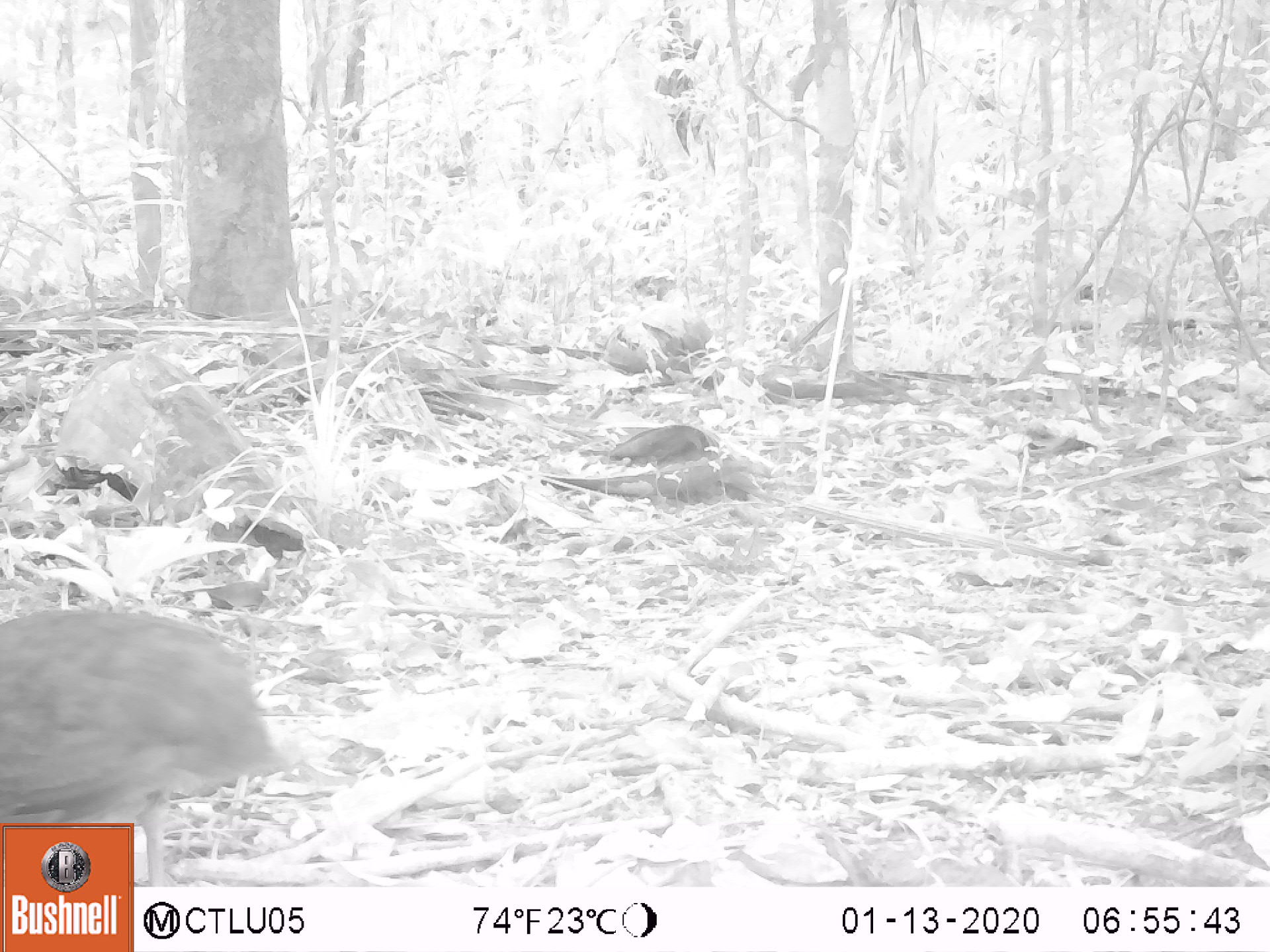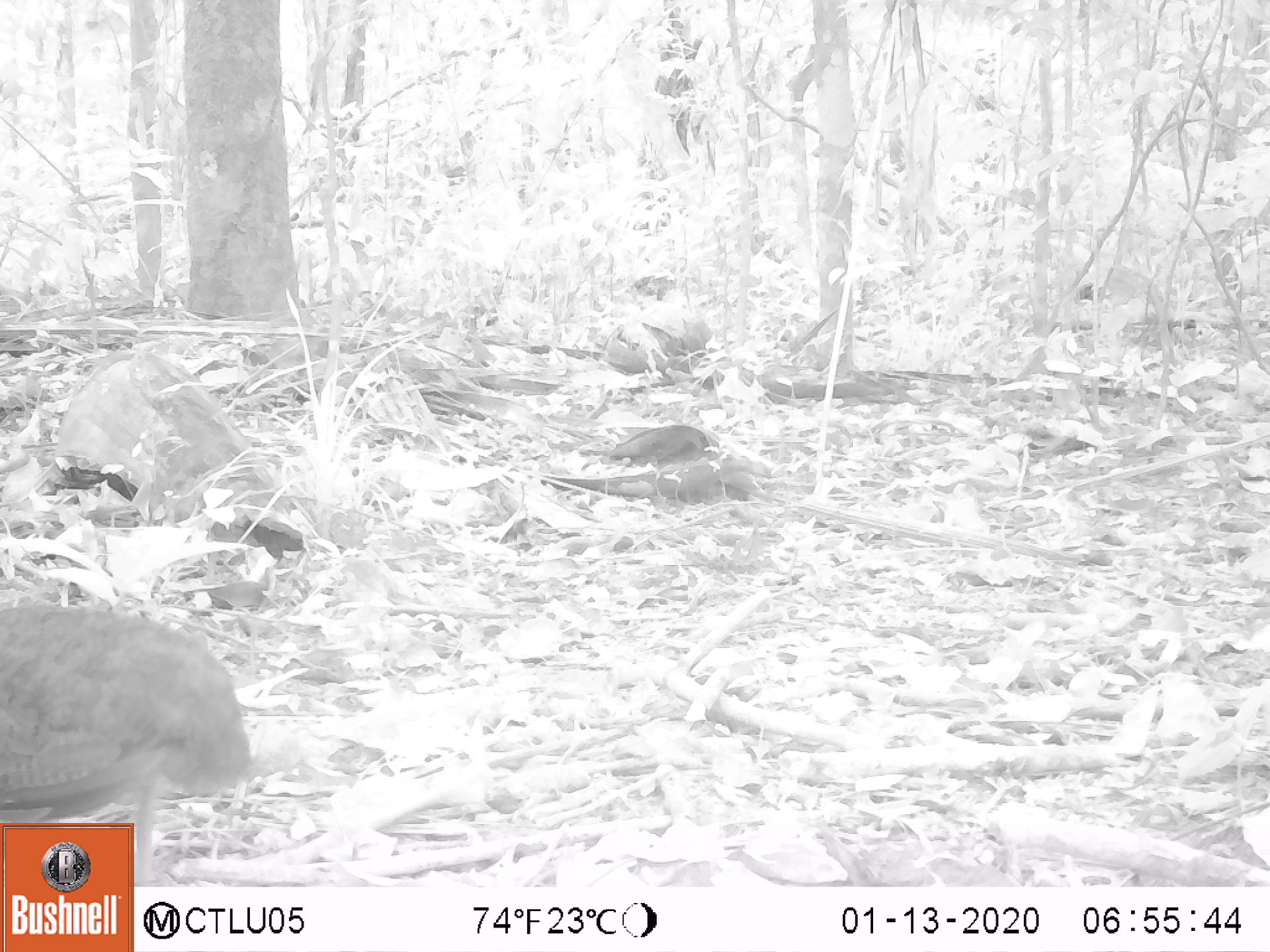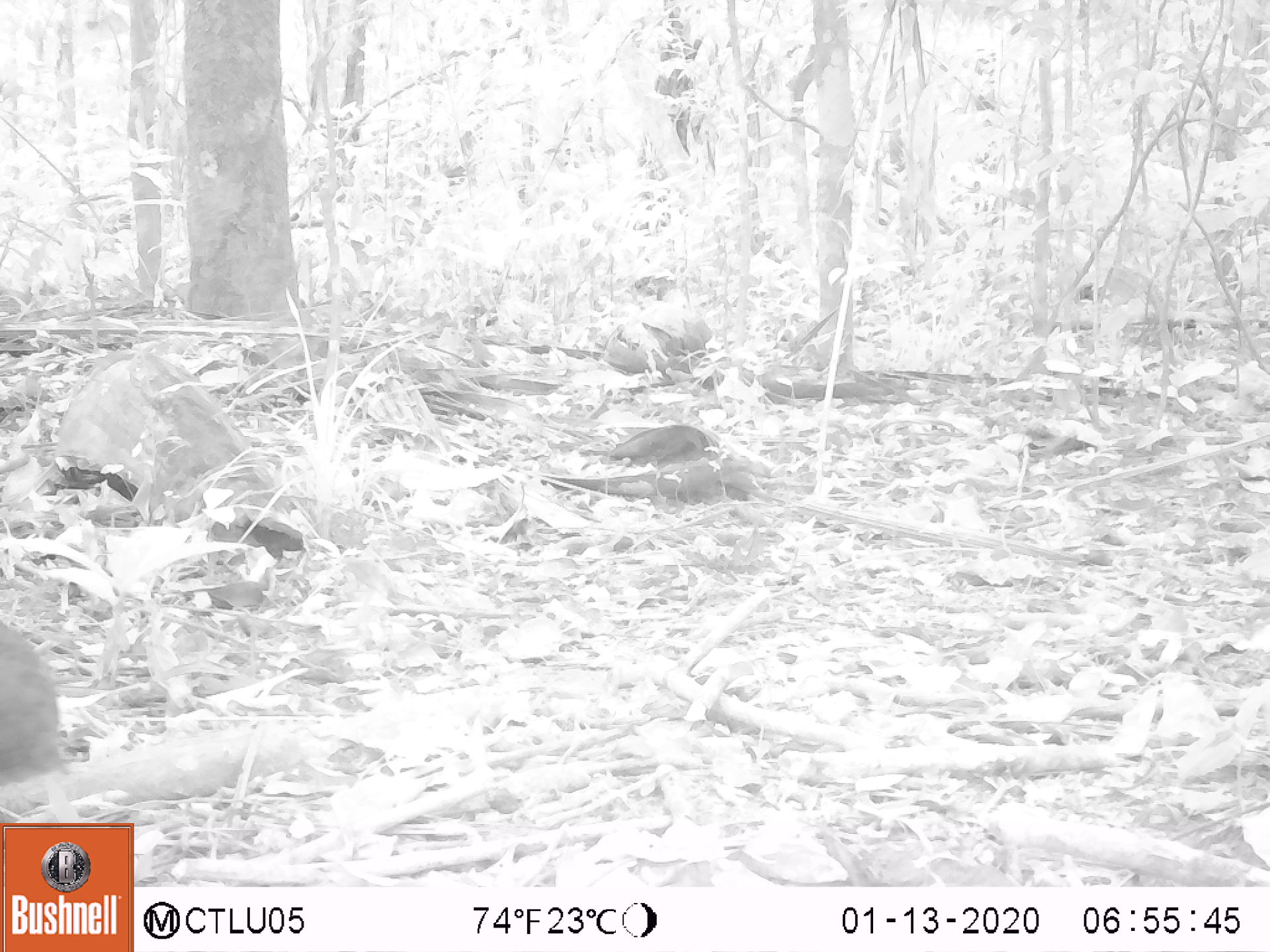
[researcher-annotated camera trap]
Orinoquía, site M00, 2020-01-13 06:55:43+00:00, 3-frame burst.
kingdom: Animalia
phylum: Chordata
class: Aves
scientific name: Aves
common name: bird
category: unknown bird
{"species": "unknown bird (bird) (Aves)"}